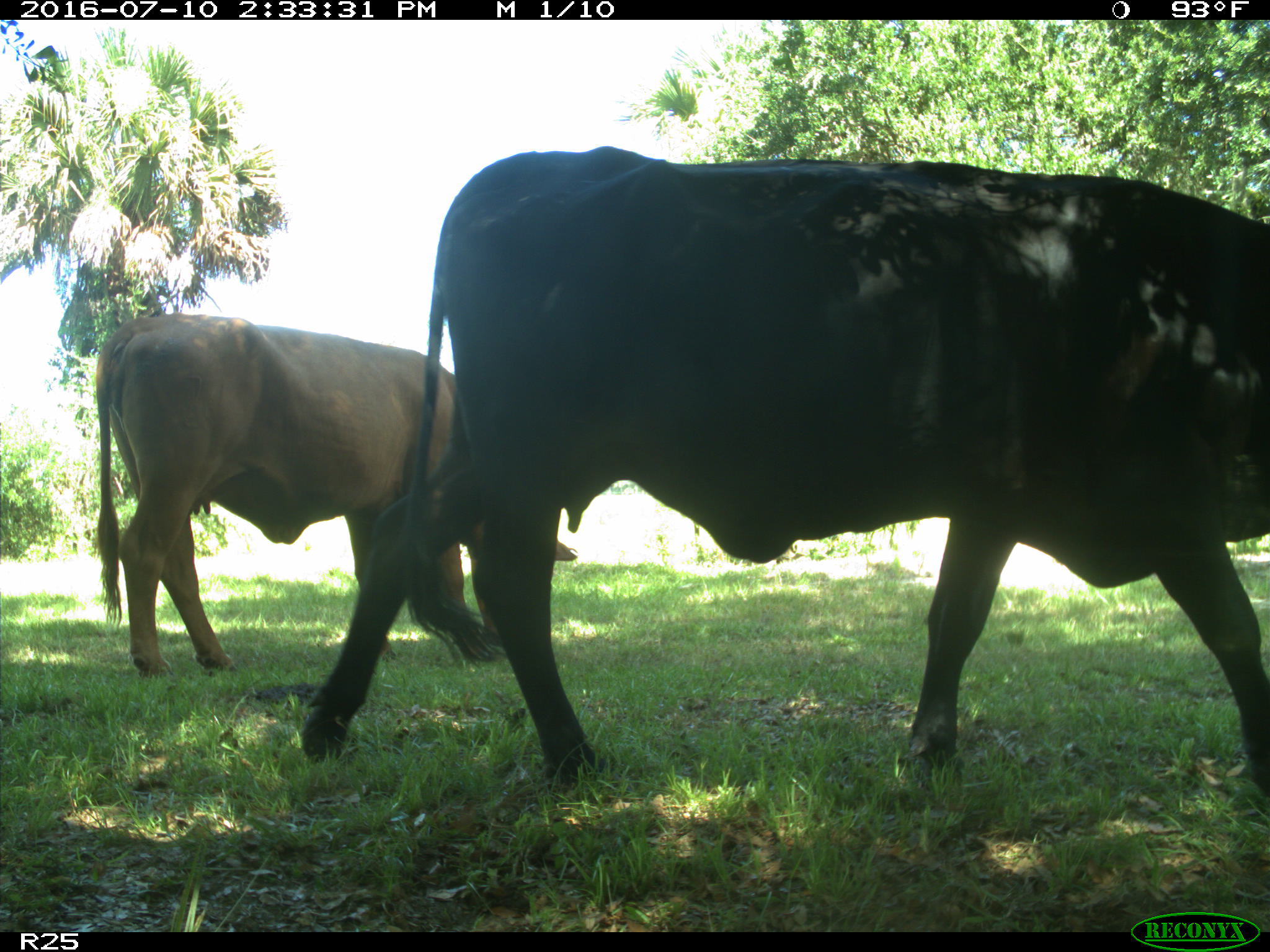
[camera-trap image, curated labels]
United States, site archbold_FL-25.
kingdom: Animalia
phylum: Chordata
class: Mammalia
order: Artiodactyla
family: Bovidae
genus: Bos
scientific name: Bos taurus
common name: domestic cow